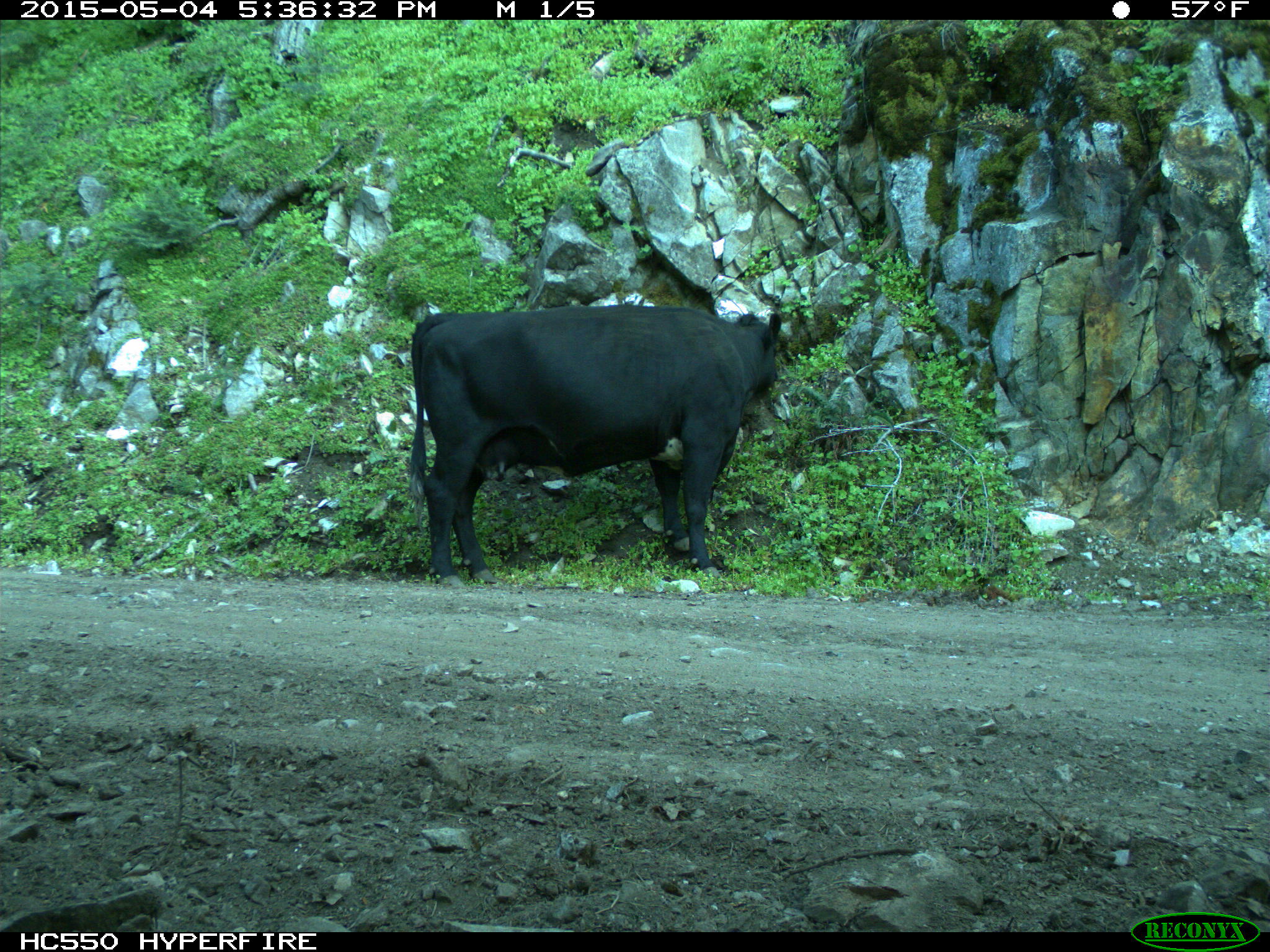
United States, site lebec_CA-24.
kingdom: Animalia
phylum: Chordata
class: Mammalia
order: Artiodactyla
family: Bovidae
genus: Bos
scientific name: Bos taurus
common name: domestic cow